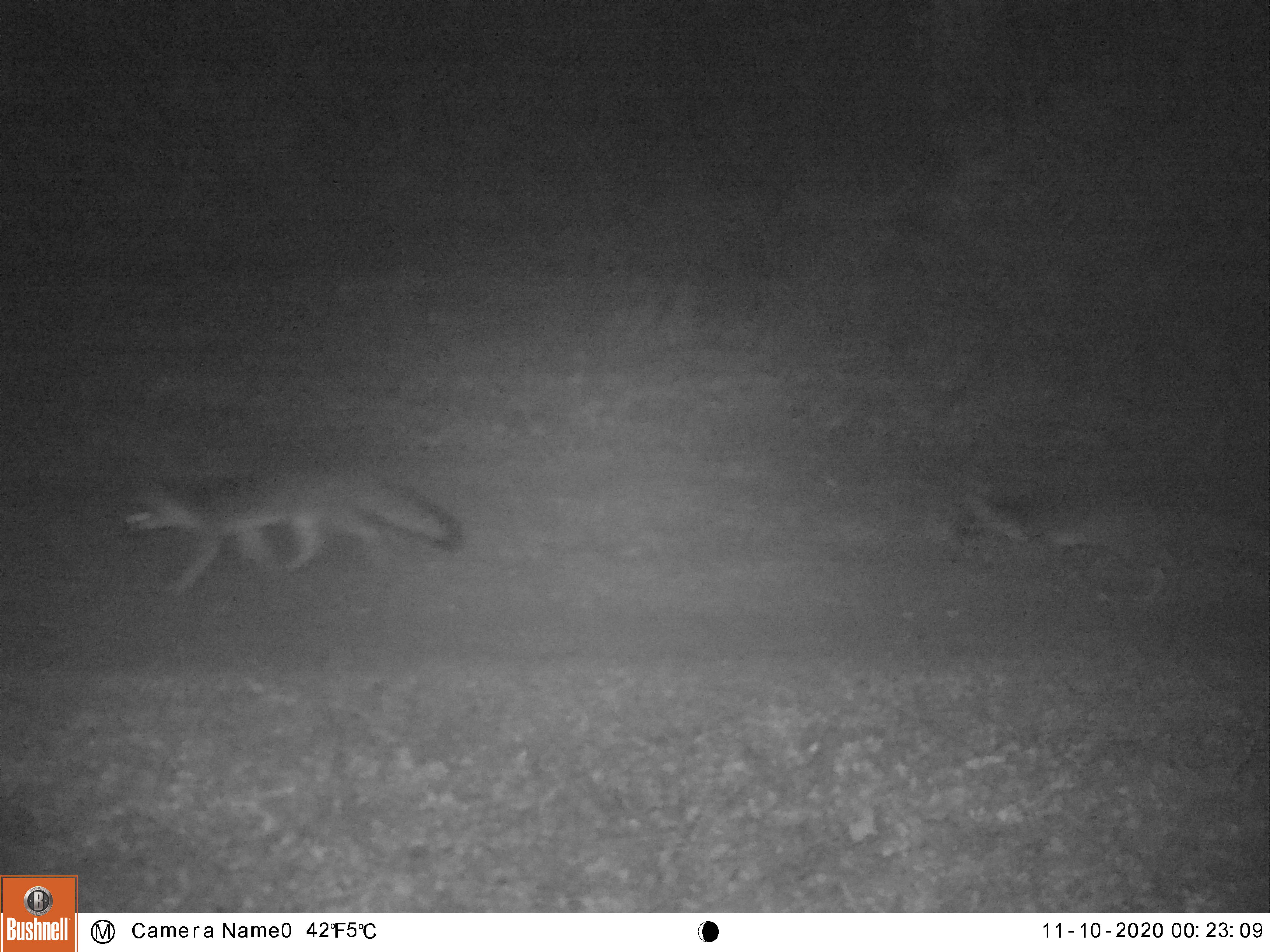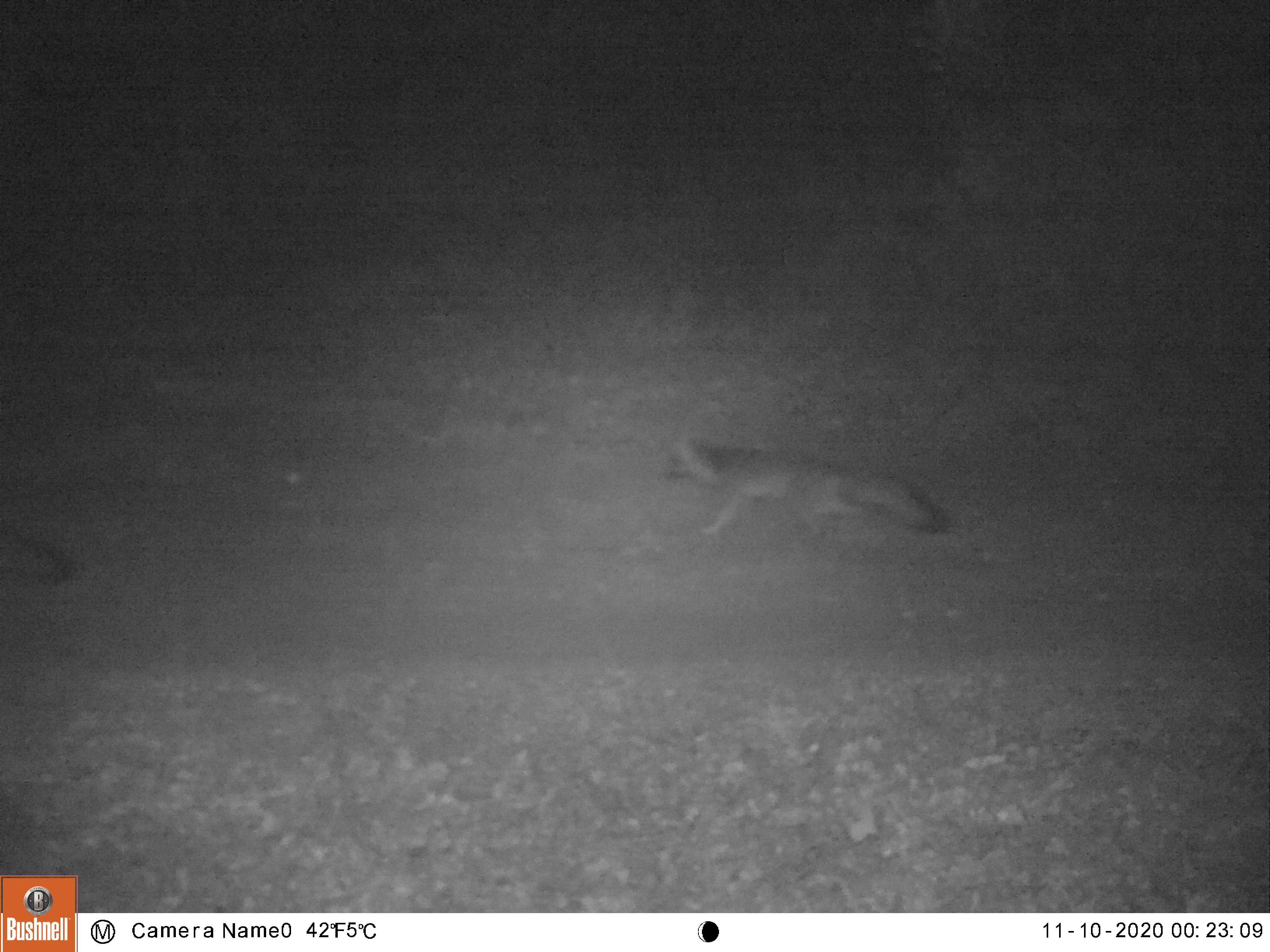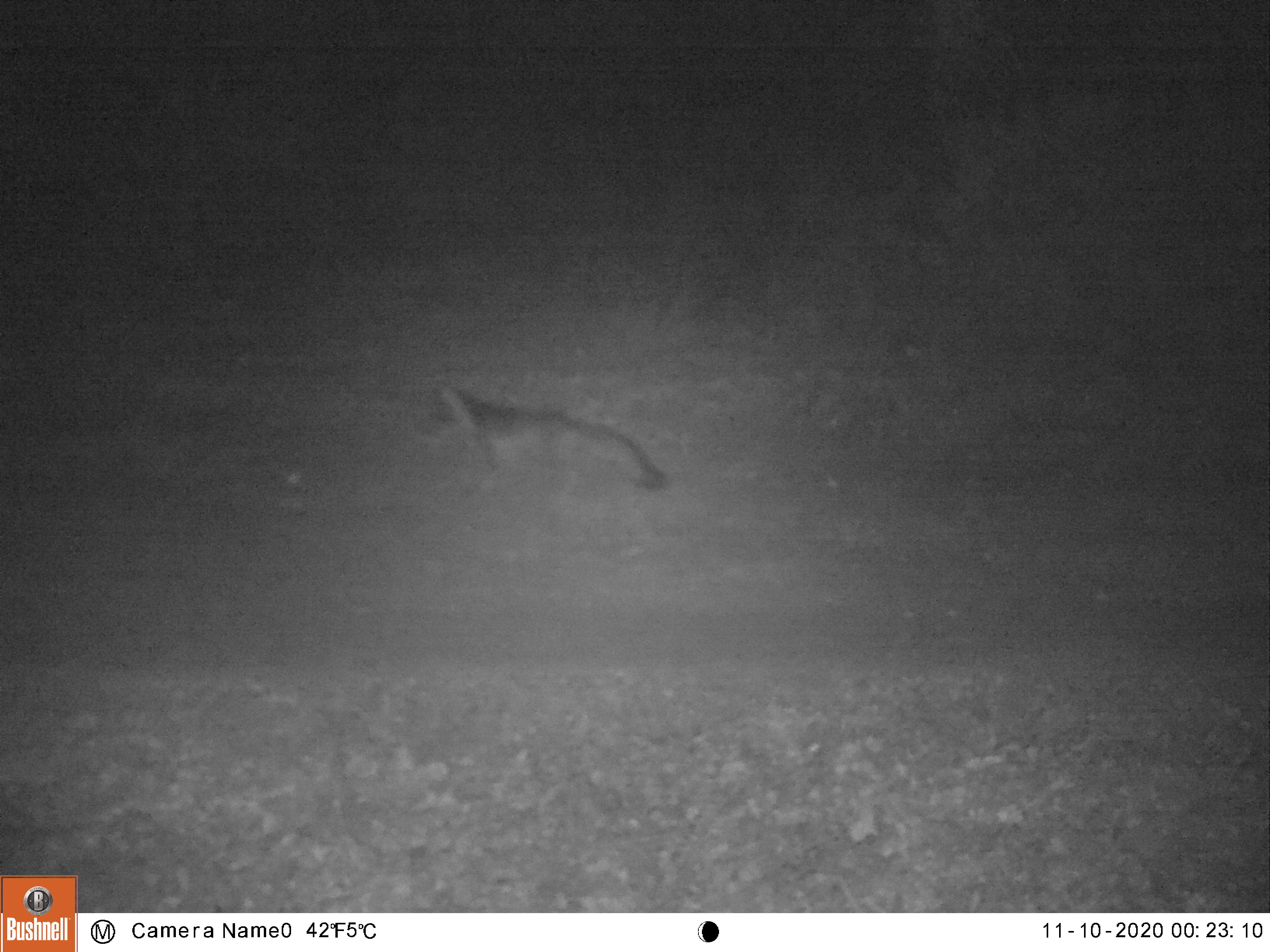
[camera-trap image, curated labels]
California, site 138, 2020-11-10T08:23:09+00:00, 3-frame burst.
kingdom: Animalia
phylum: Chordata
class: Mammalia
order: Carnivora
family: Canidae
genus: Urocyon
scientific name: Urocyon cinereoargenteus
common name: gray fox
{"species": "gray fox (Urocyon cinereoargenteus)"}